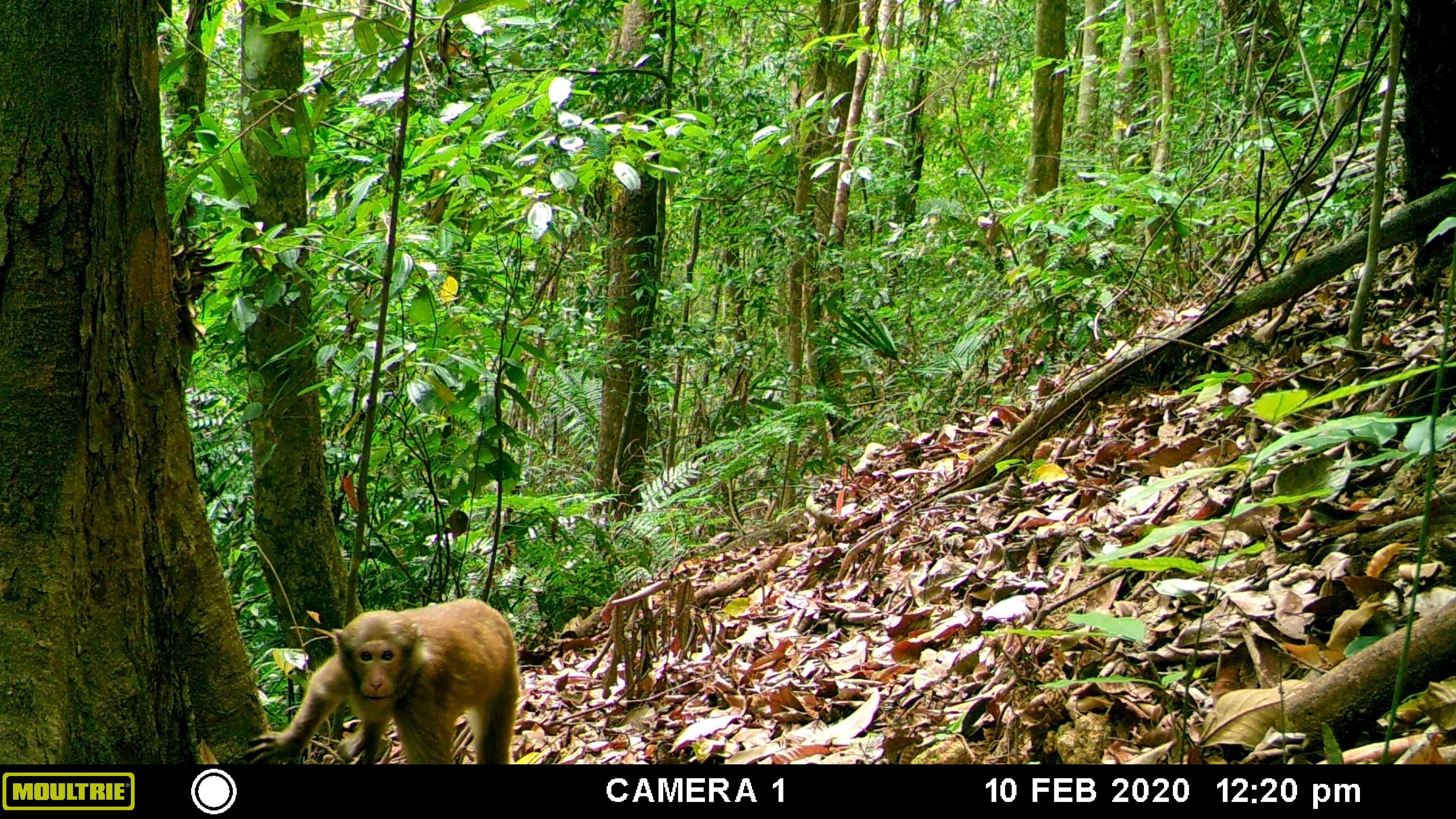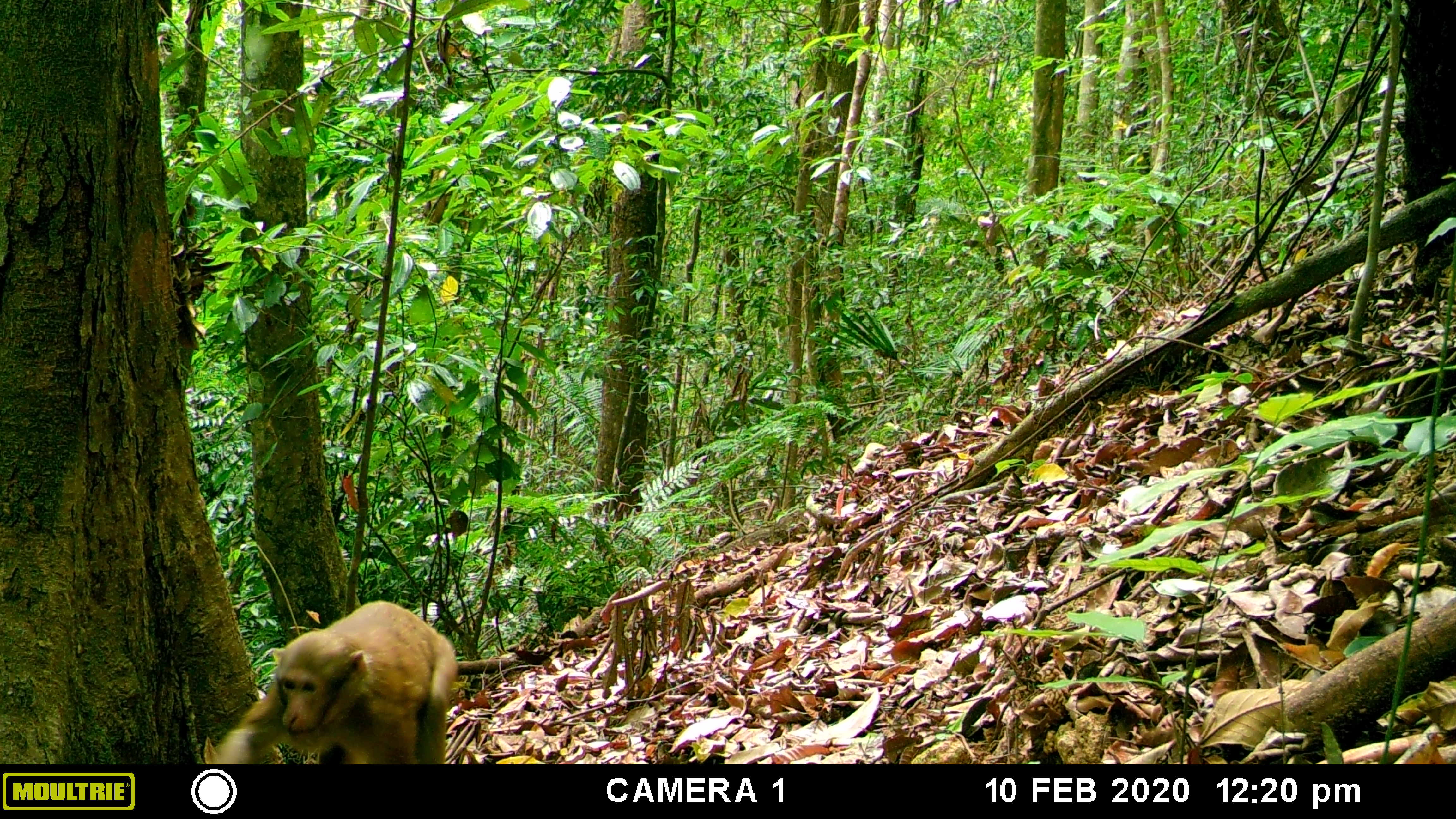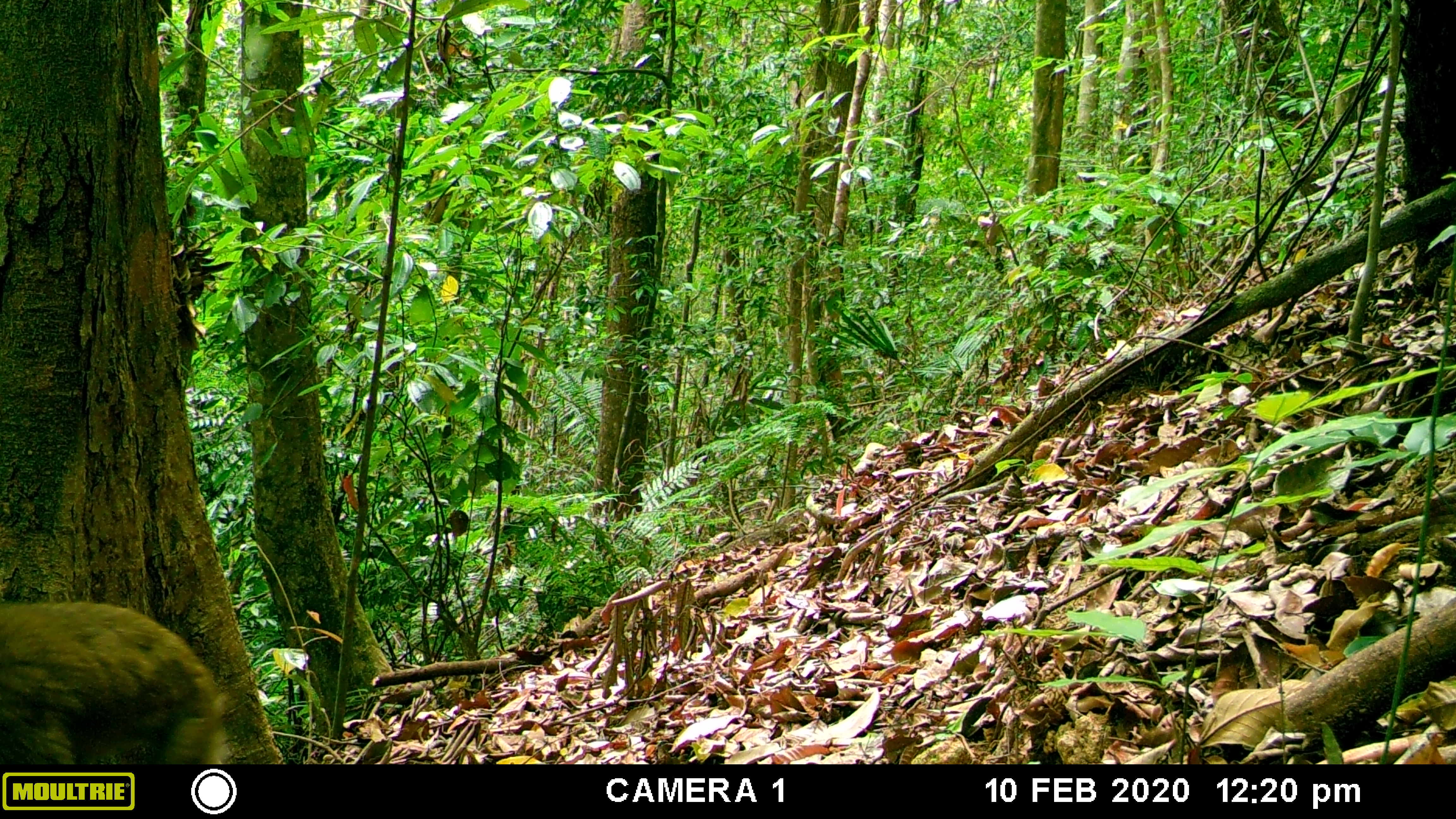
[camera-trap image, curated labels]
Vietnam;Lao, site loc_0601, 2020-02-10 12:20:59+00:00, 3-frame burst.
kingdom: Animalia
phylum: Chordata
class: Mammalia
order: Primates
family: Cercopithecidae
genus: Macaca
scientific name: Macaca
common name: macaques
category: assam or rhesus macaque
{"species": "assam or rhesus macaque (macaques) (Macaca)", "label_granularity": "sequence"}